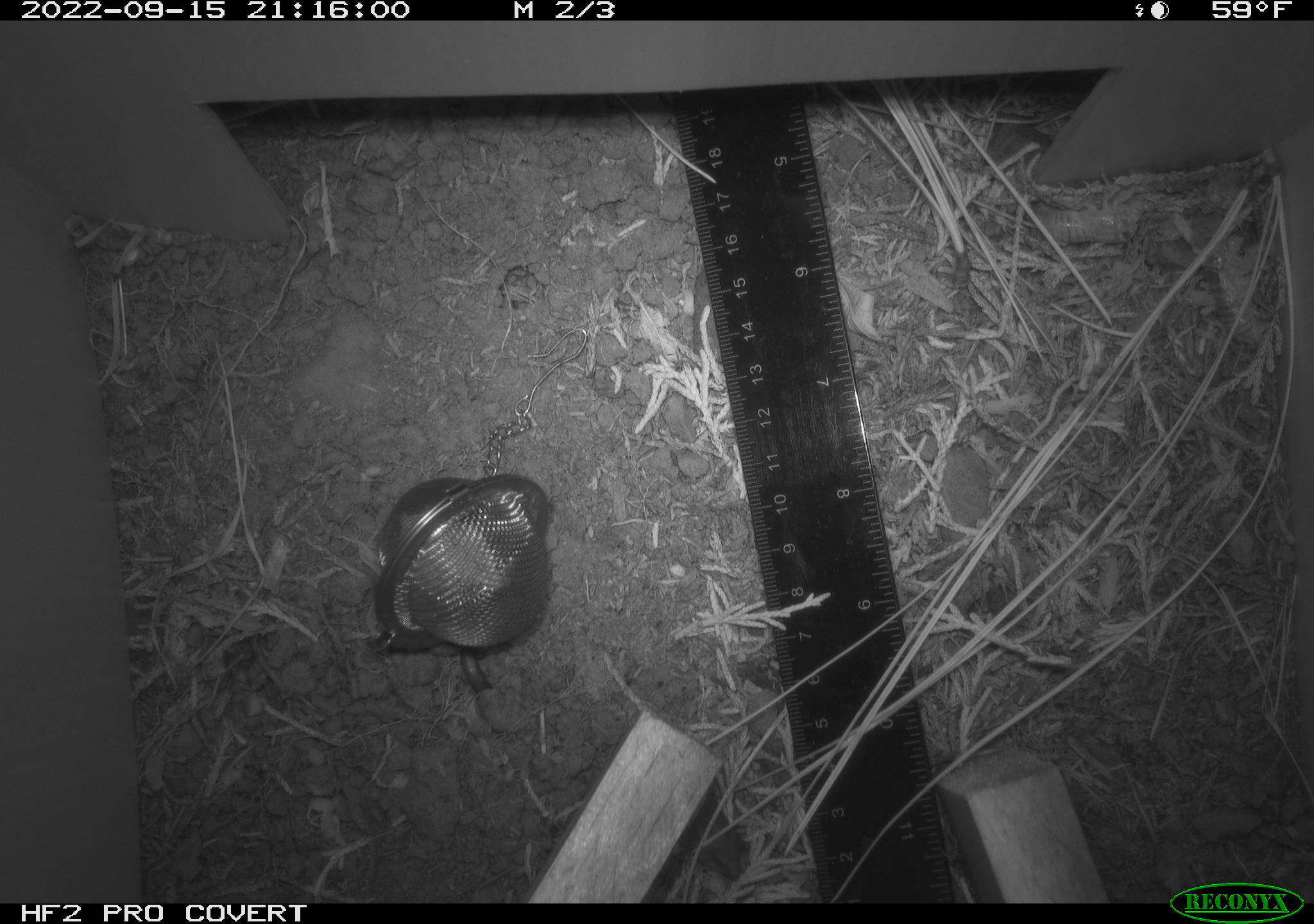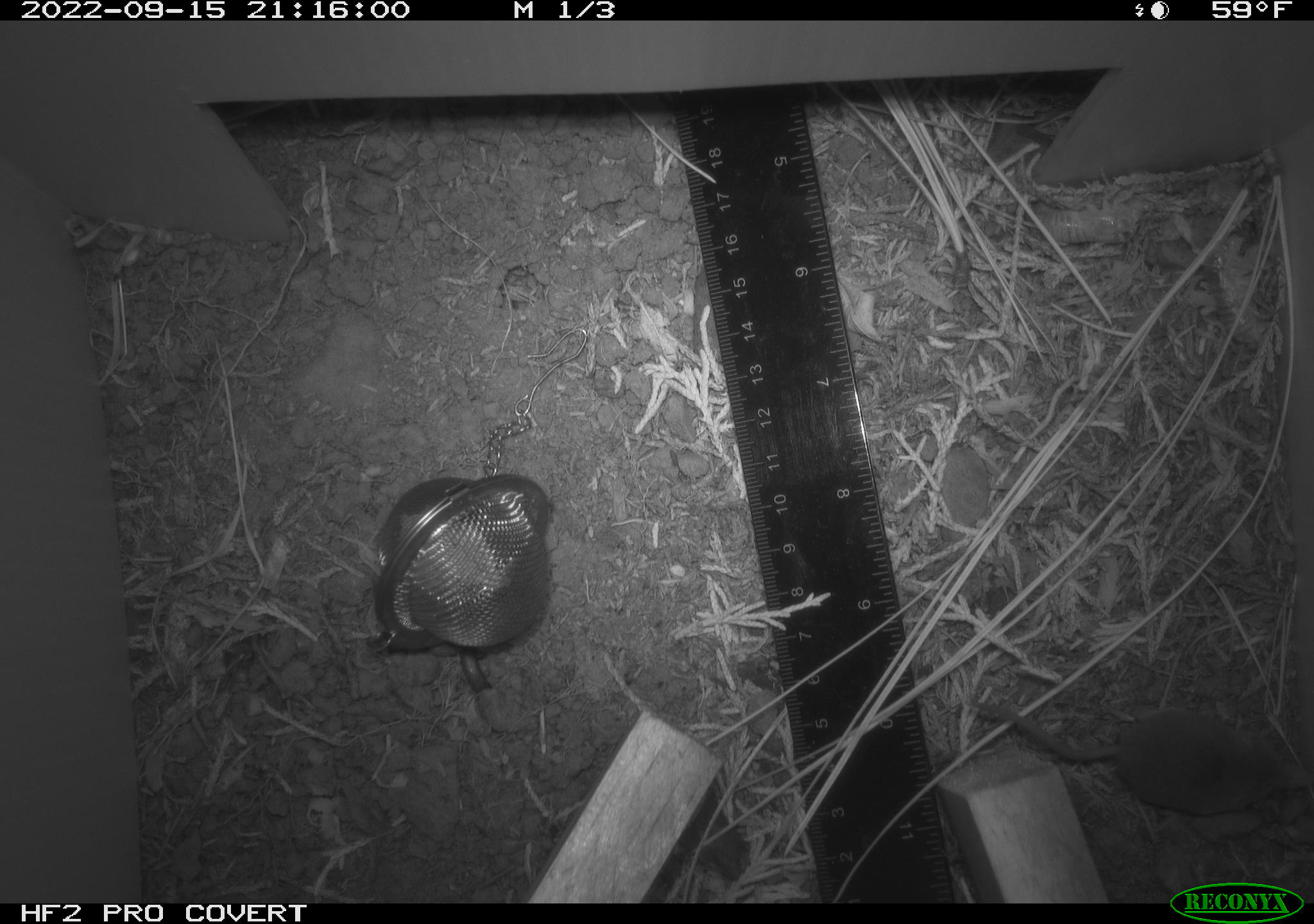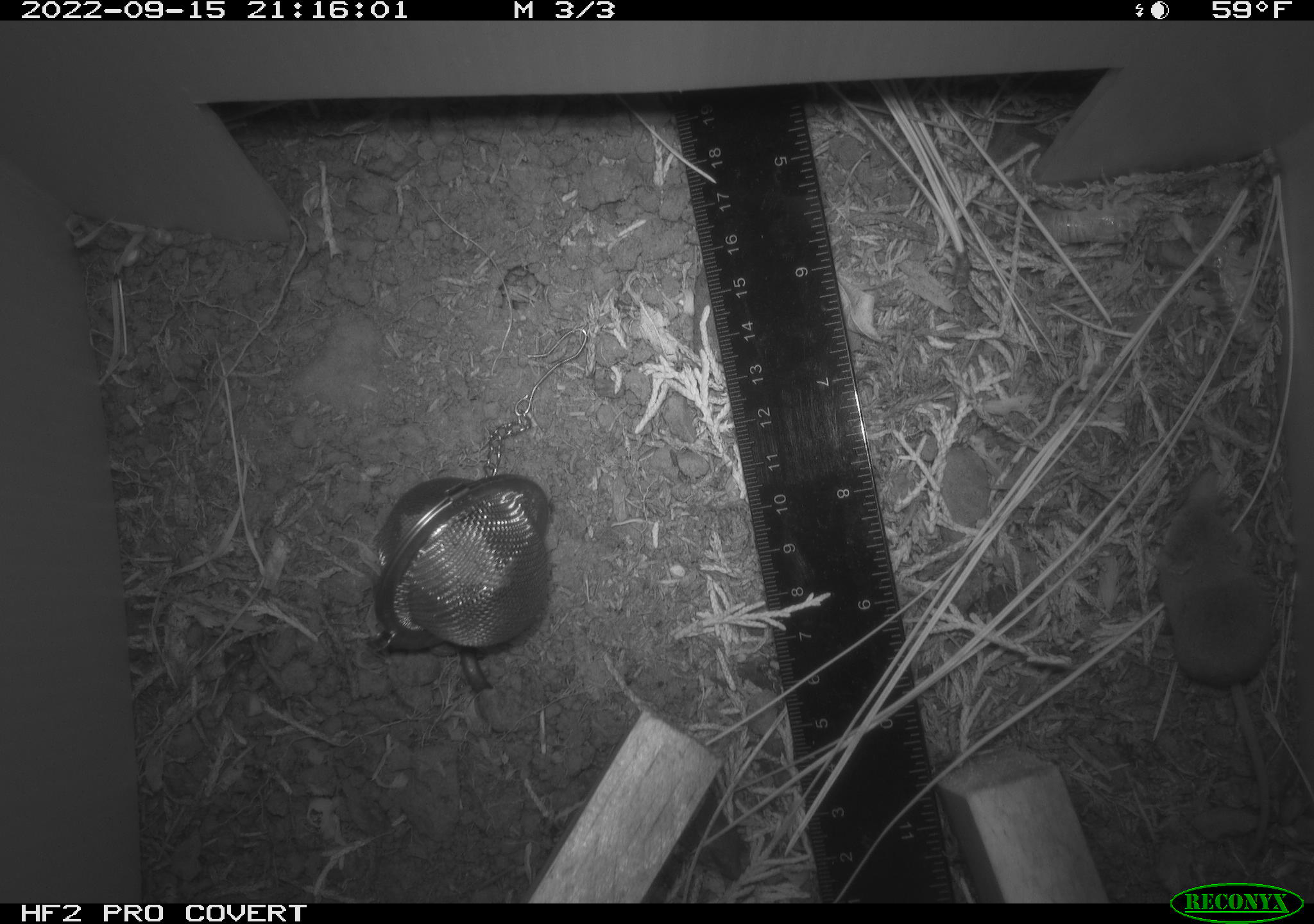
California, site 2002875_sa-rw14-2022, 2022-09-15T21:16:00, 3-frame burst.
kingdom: Animalia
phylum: Chordata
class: Mammalia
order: Eulipotyphla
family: Soricidae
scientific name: Soricidae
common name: shrews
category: soricidae family